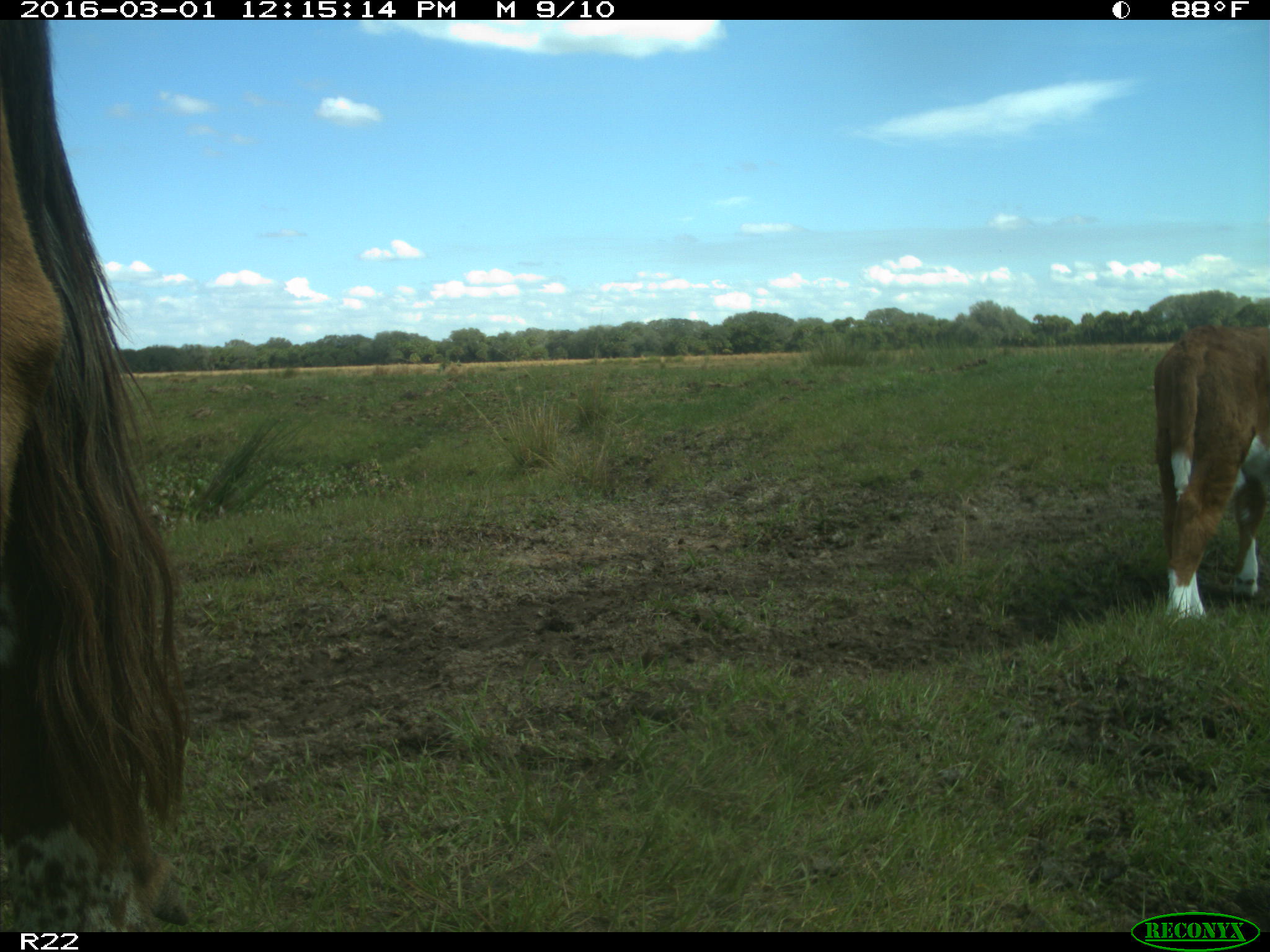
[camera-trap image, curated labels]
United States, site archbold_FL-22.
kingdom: Animalia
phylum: Chordata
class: Mammalia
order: Artiodactyla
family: Bovidae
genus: Bos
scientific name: Bos taurus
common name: domestic cow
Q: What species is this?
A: Bos taurus (domestic cow).